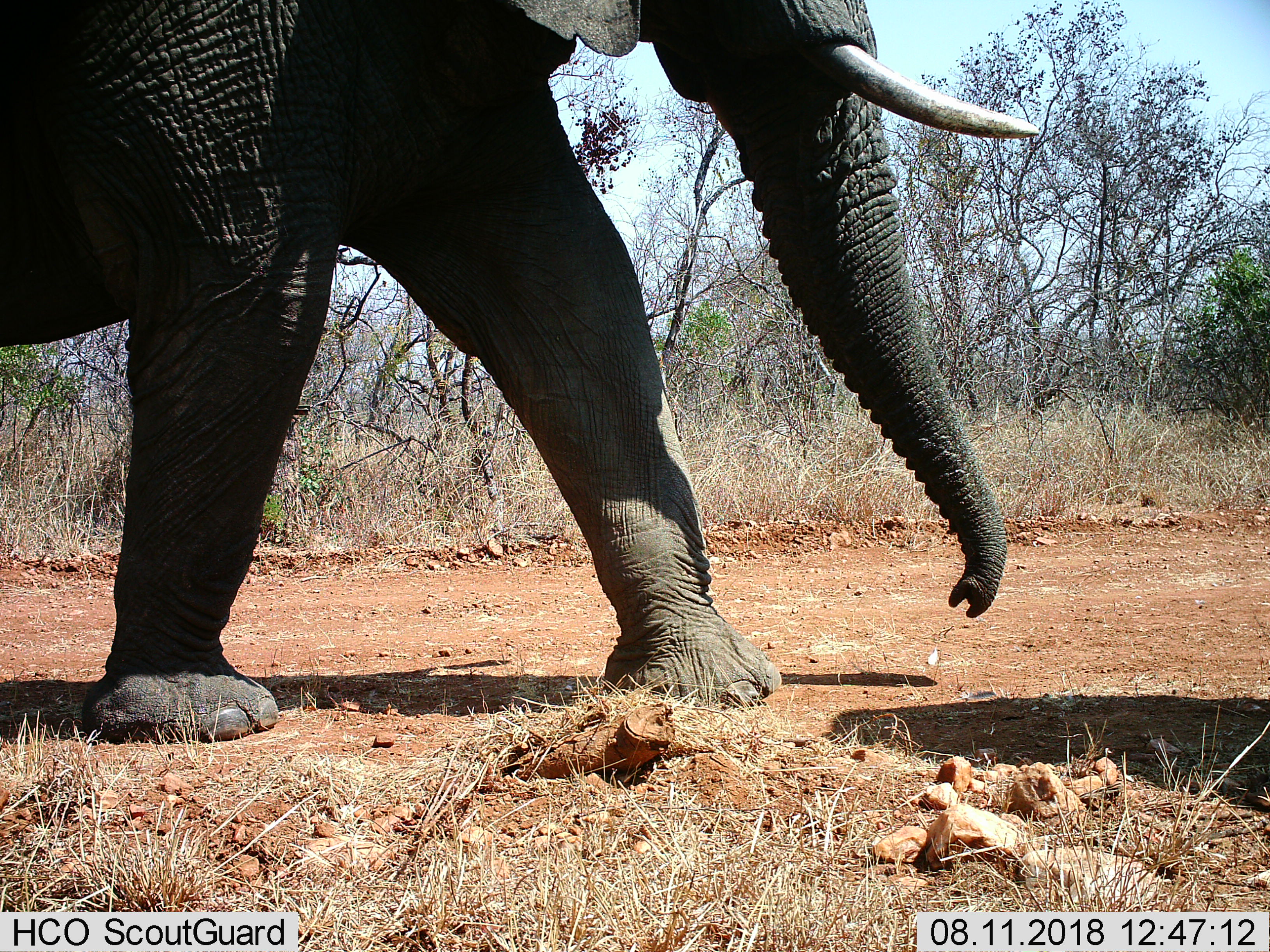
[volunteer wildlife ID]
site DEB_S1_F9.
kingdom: Animalia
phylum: Chordata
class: Mammalia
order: Proboscidea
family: Elephantidae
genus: Loxodonta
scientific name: Loxodonta africana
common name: african bush elephant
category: elephant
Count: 1.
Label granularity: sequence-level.